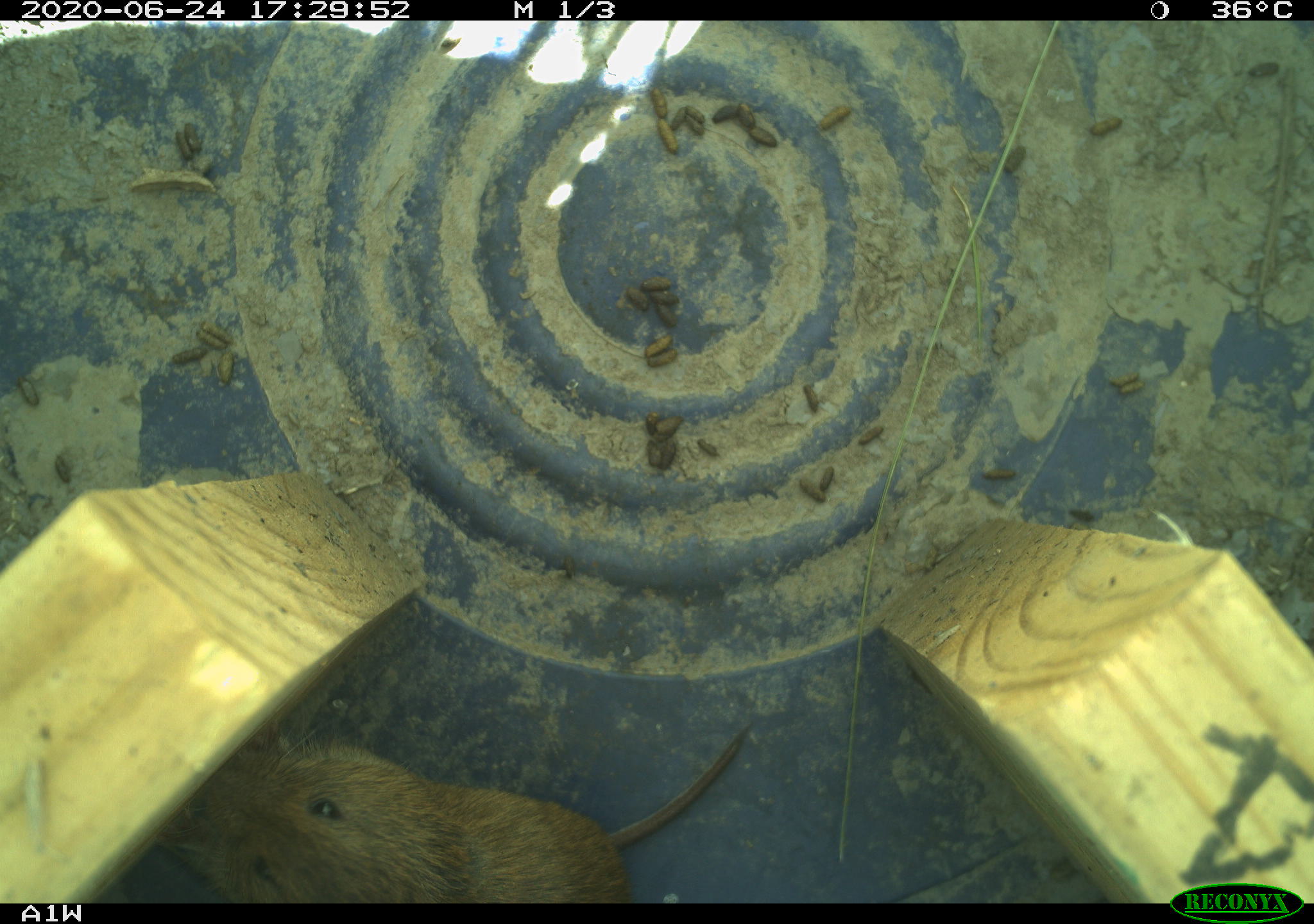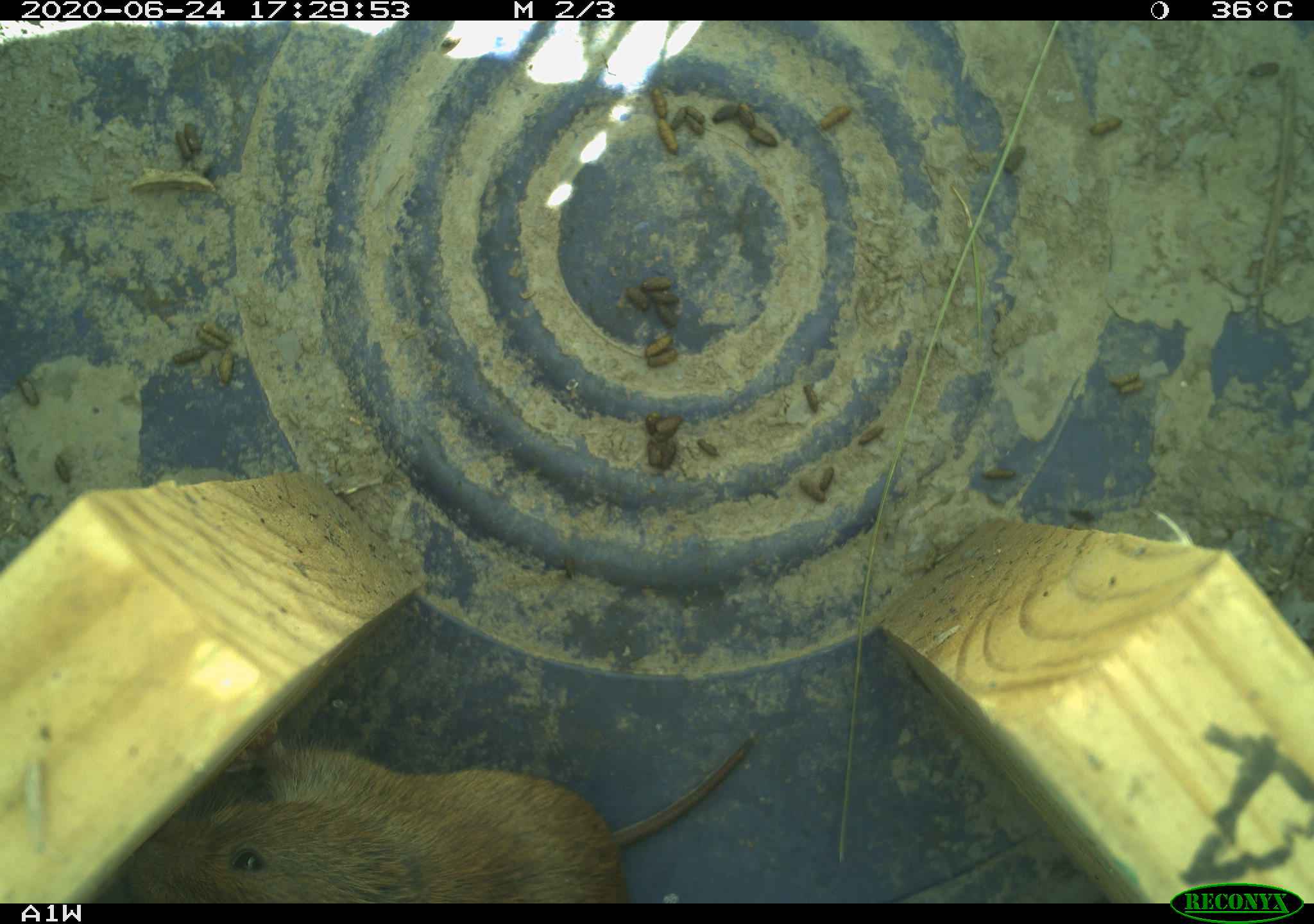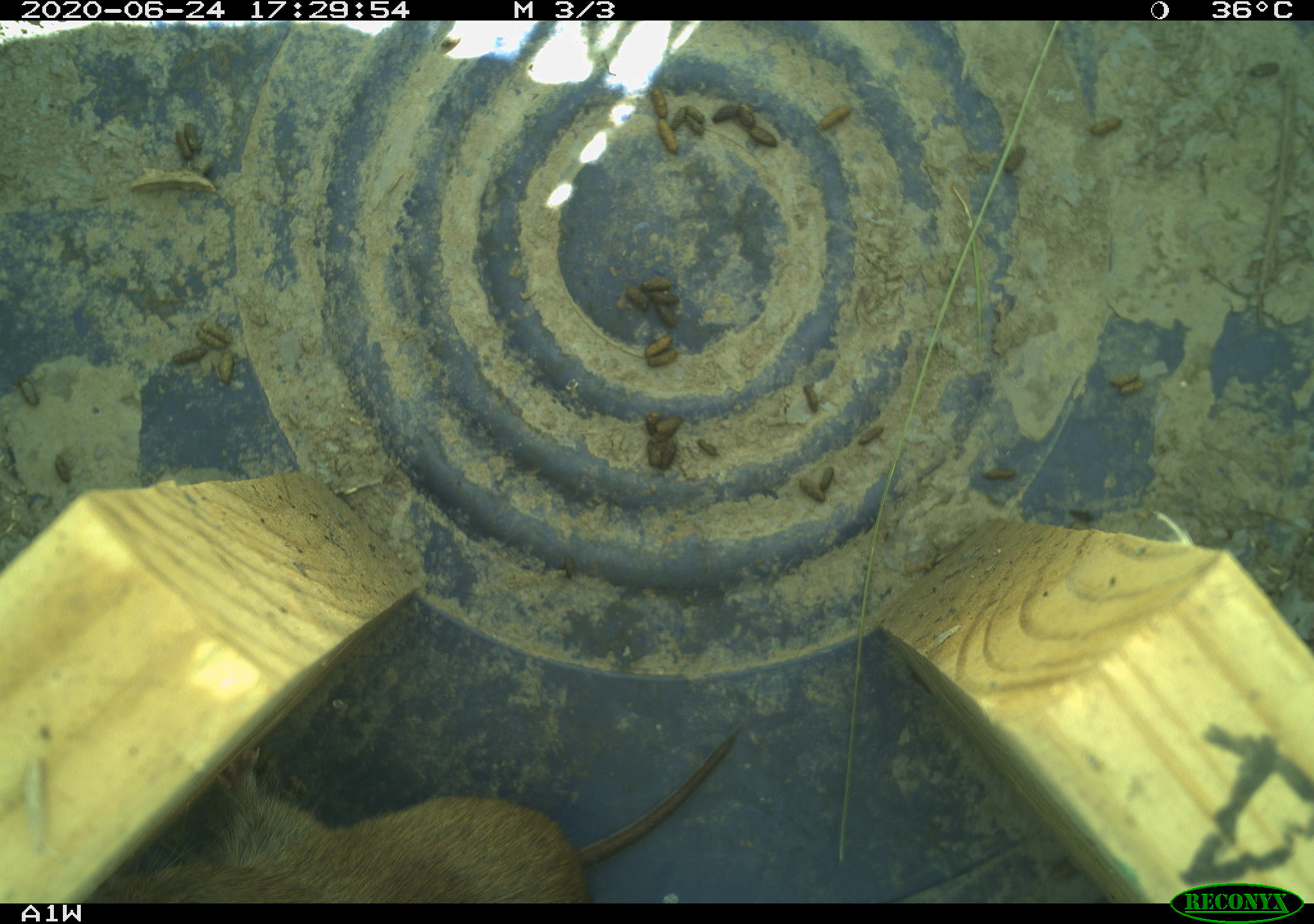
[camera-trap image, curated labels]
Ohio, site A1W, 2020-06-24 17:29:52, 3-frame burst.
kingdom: Animalia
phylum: Chordata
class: Mammalia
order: Rodentia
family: Cricetidae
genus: Microtus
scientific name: Microtus pennsylvanicus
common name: meadow vole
Meadow vole (Microtus pennsylvanicus).